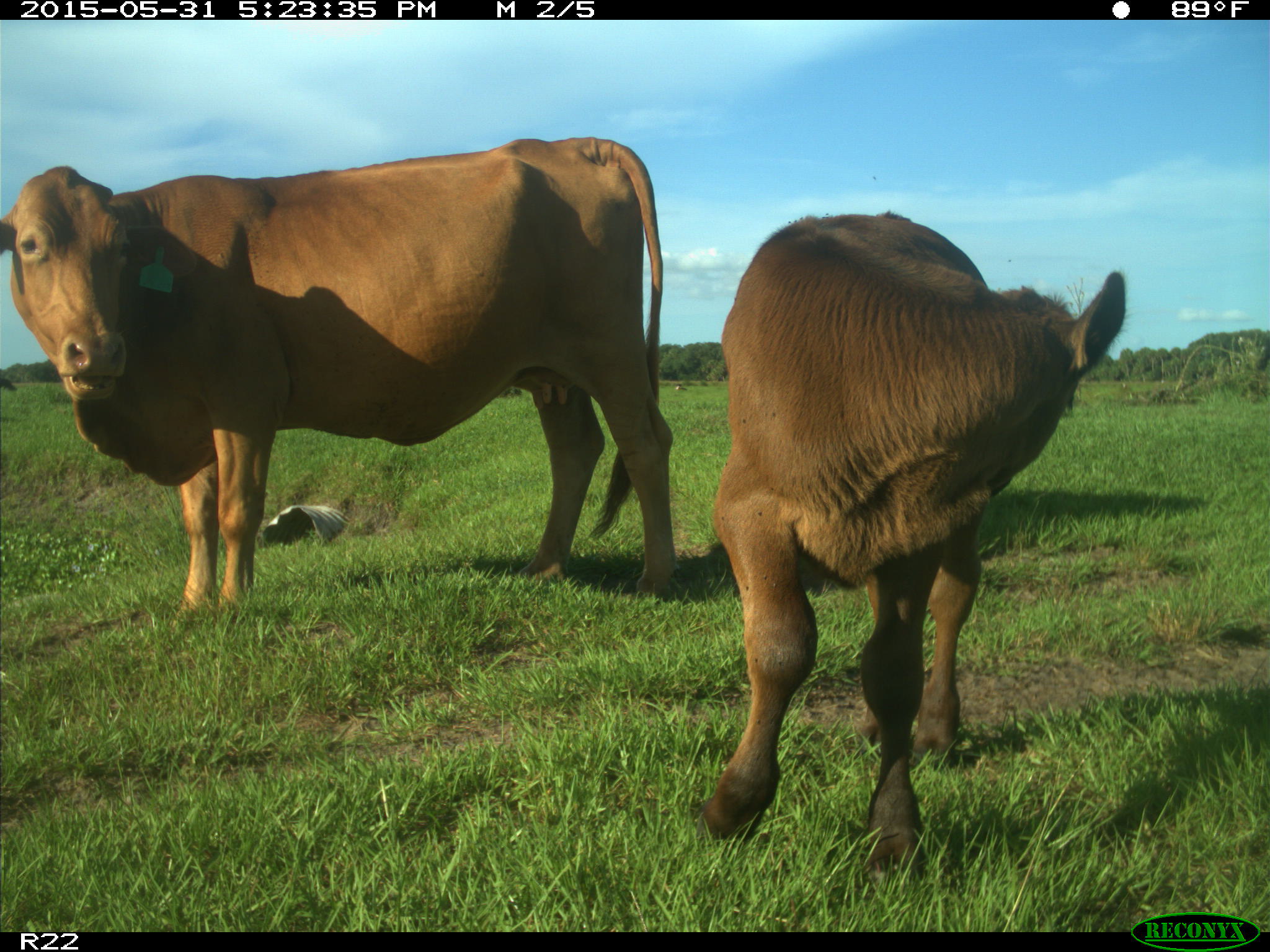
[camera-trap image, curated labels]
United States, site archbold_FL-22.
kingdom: Animalia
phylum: Chordata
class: Mammalia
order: Artiodactyla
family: Bovidae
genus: Bos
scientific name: Bos taurus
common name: domestic cow